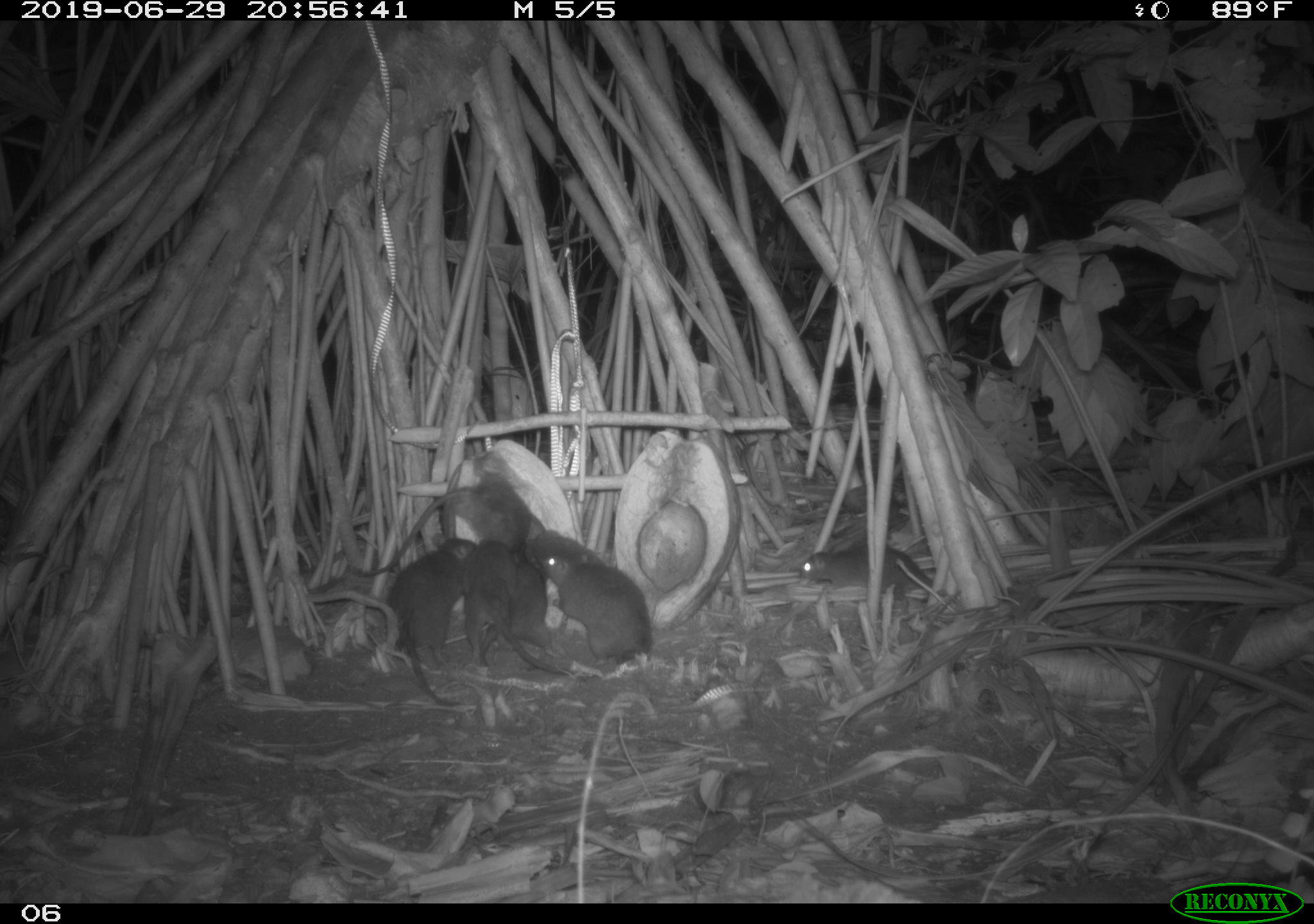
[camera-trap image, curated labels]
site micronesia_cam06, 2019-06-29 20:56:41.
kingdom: Animalia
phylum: Chordata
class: Mammalia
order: Rodentia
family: Muridae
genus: Rattus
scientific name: Rattus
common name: rat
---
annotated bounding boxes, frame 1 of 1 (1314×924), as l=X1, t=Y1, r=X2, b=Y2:
rat: l=357, t=467, r=554, b=581; l=527, t=530, r=657, b=664; l=386, t=531, r=476, b=709; l=459, t=537, r=565, b=680; l=790, t=535, r=939, b=603; l=479, t=545, r=550, b=676